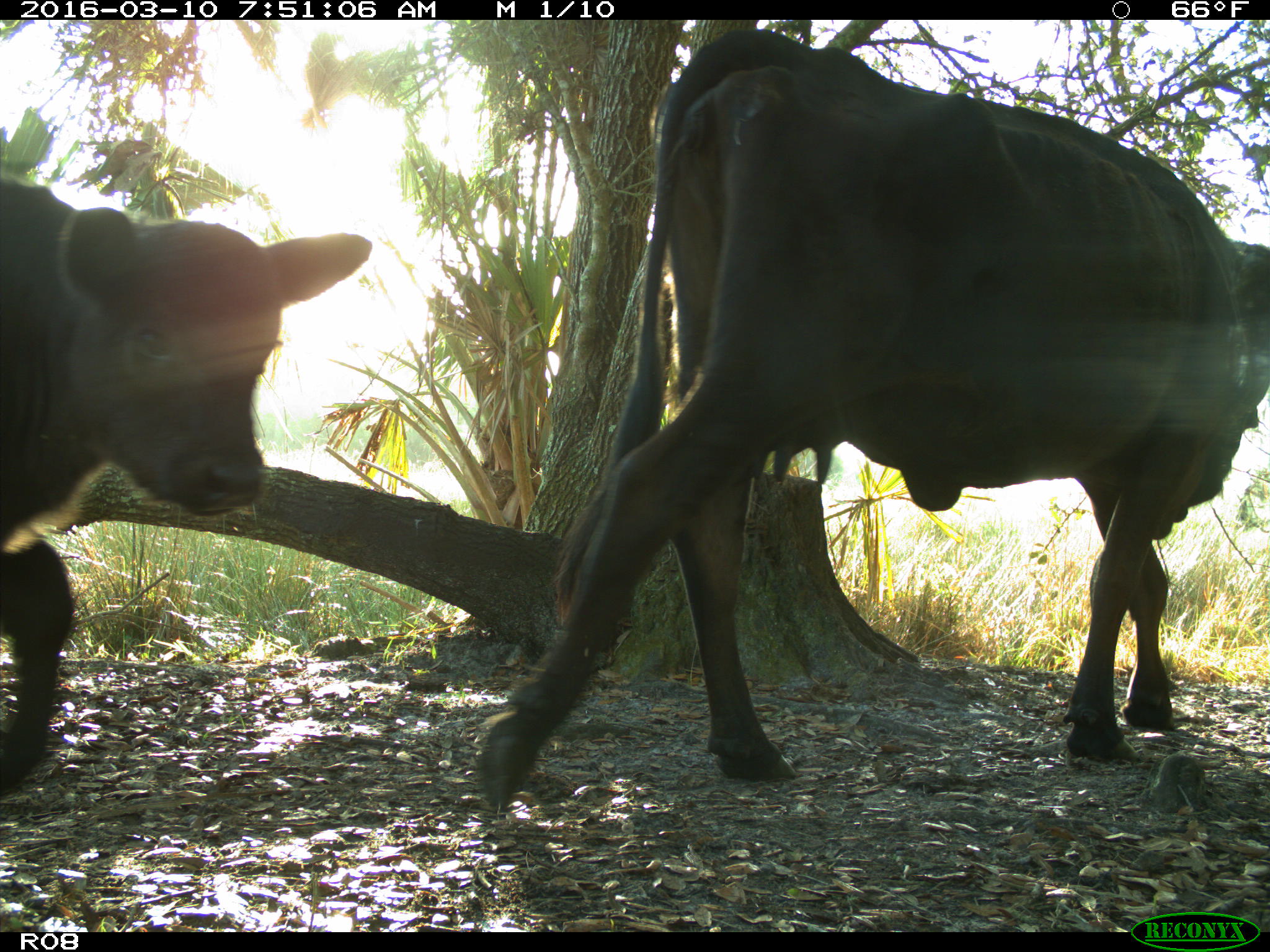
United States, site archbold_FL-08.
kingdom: Animalia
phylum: Chordata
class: Mammalia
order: Artiodactyla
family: Bovidae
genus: Bos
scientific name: Bos taurus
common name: domestic cow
Bos taurus (domestic cow).